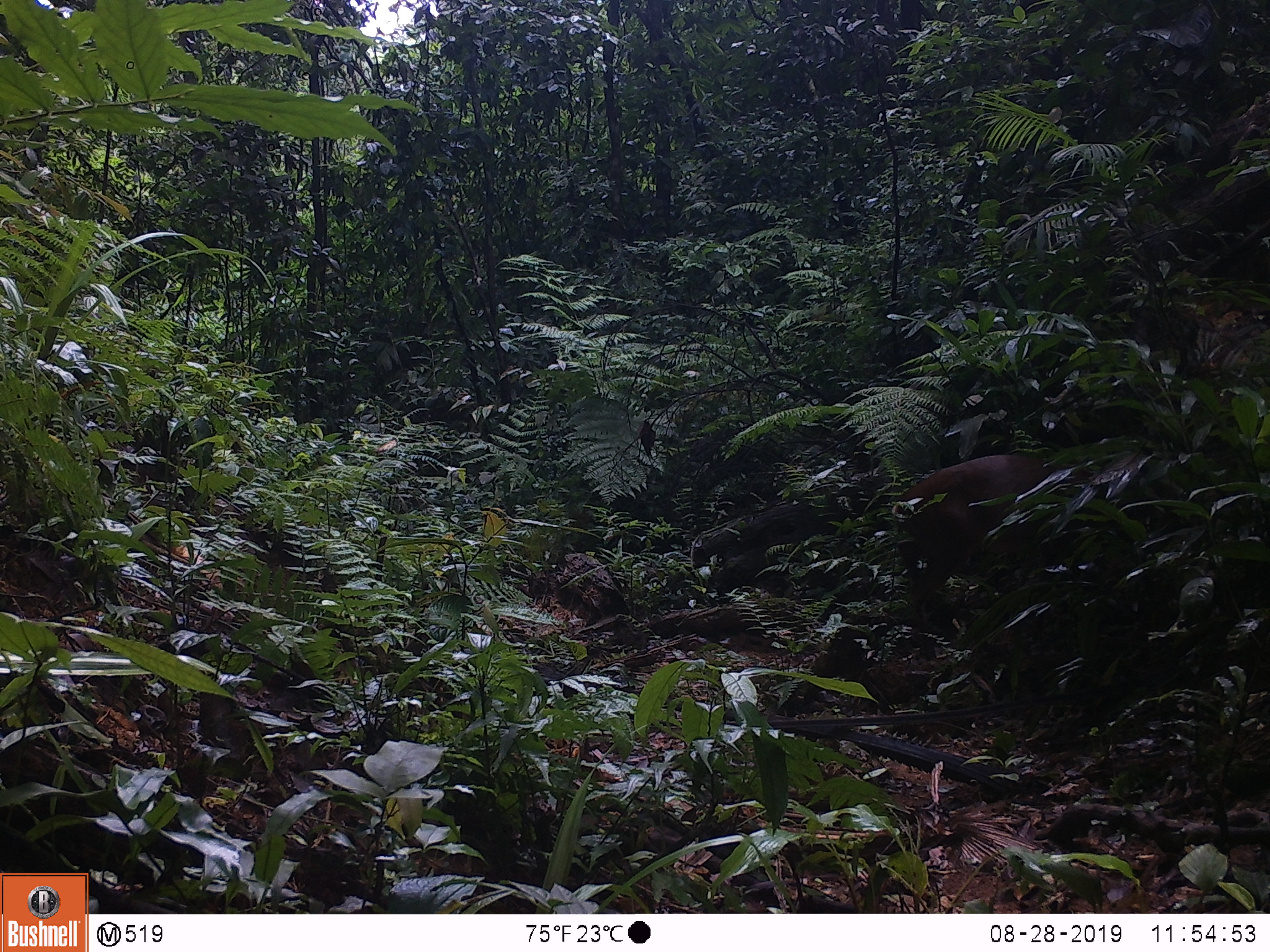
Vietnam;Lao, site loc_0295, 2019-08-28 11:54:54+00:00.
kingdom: Animalia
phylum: Chordata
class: Mammalia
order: Artiodactyla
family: Cervidae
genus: Muntiacus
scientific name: Muntiacus vuquangensis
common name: large-antlered muntjac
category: large antlered muntjac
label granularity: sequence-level